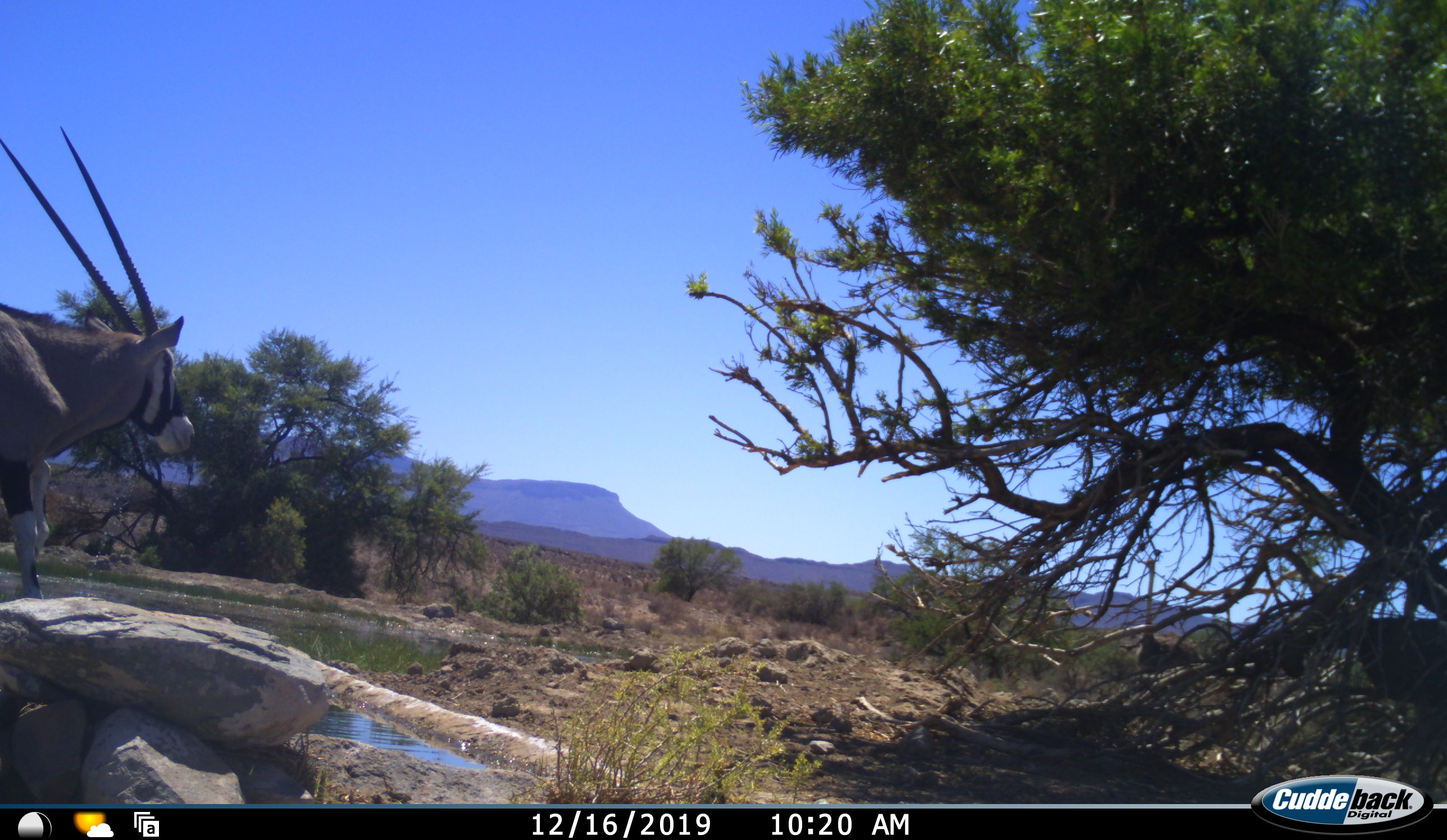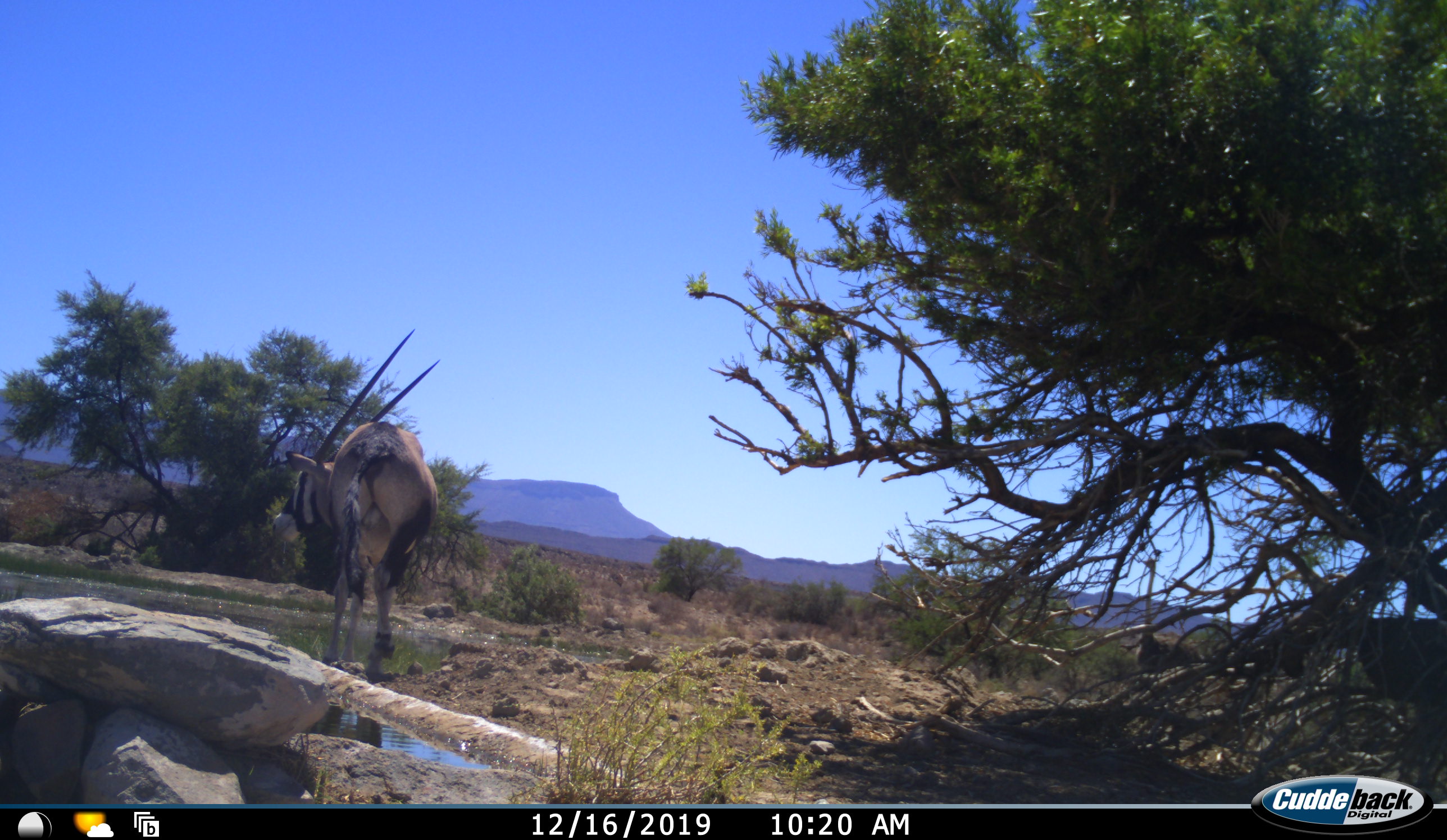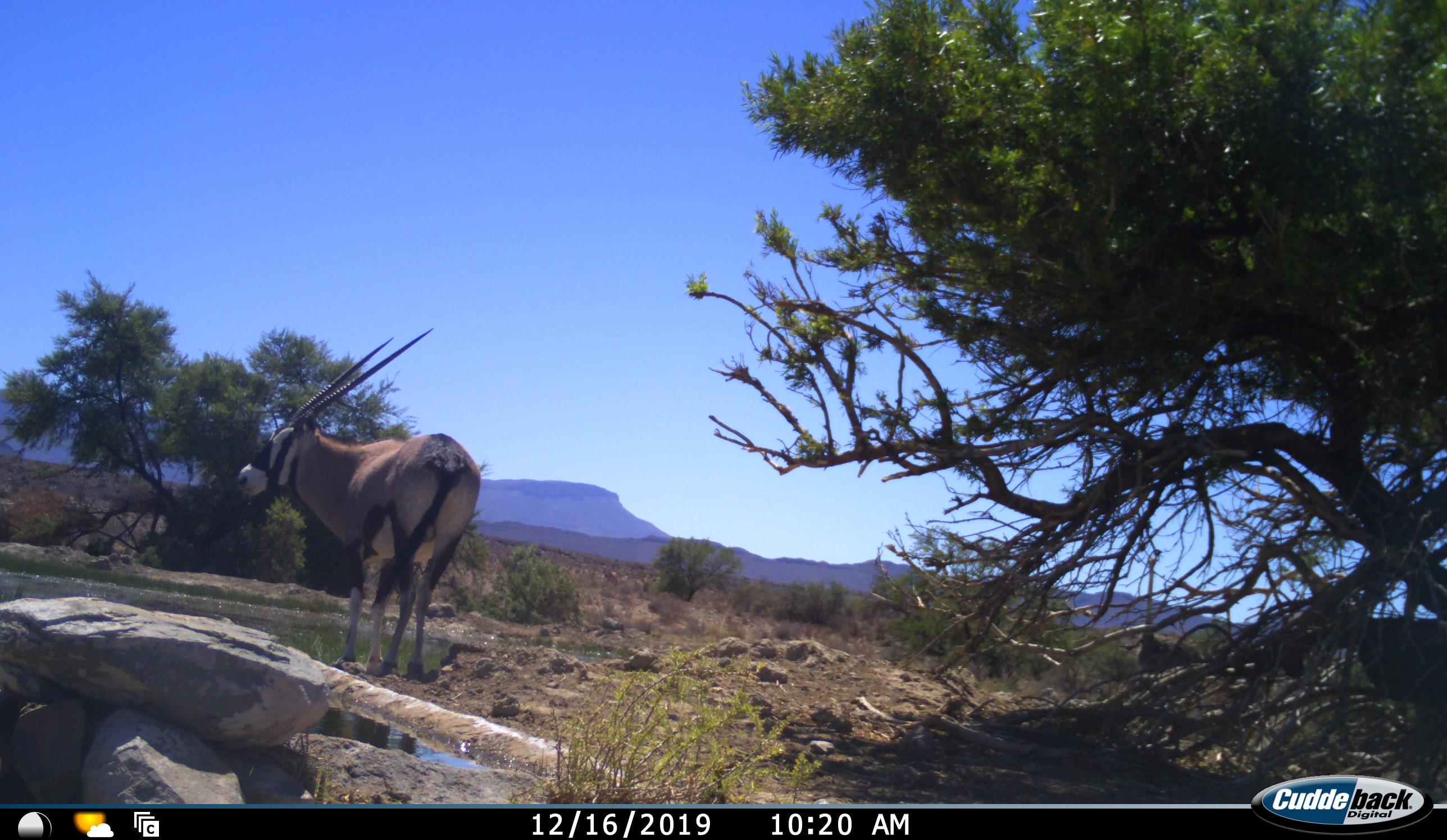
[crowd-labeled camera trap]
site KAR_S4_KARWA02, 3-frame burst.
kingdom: Animalia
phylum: Chordata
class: Mammalia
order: Artiodactyla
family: Bovidae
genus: Oryx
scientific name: Oryx gazella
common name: gemsbok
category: oryx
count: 1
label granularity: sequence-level